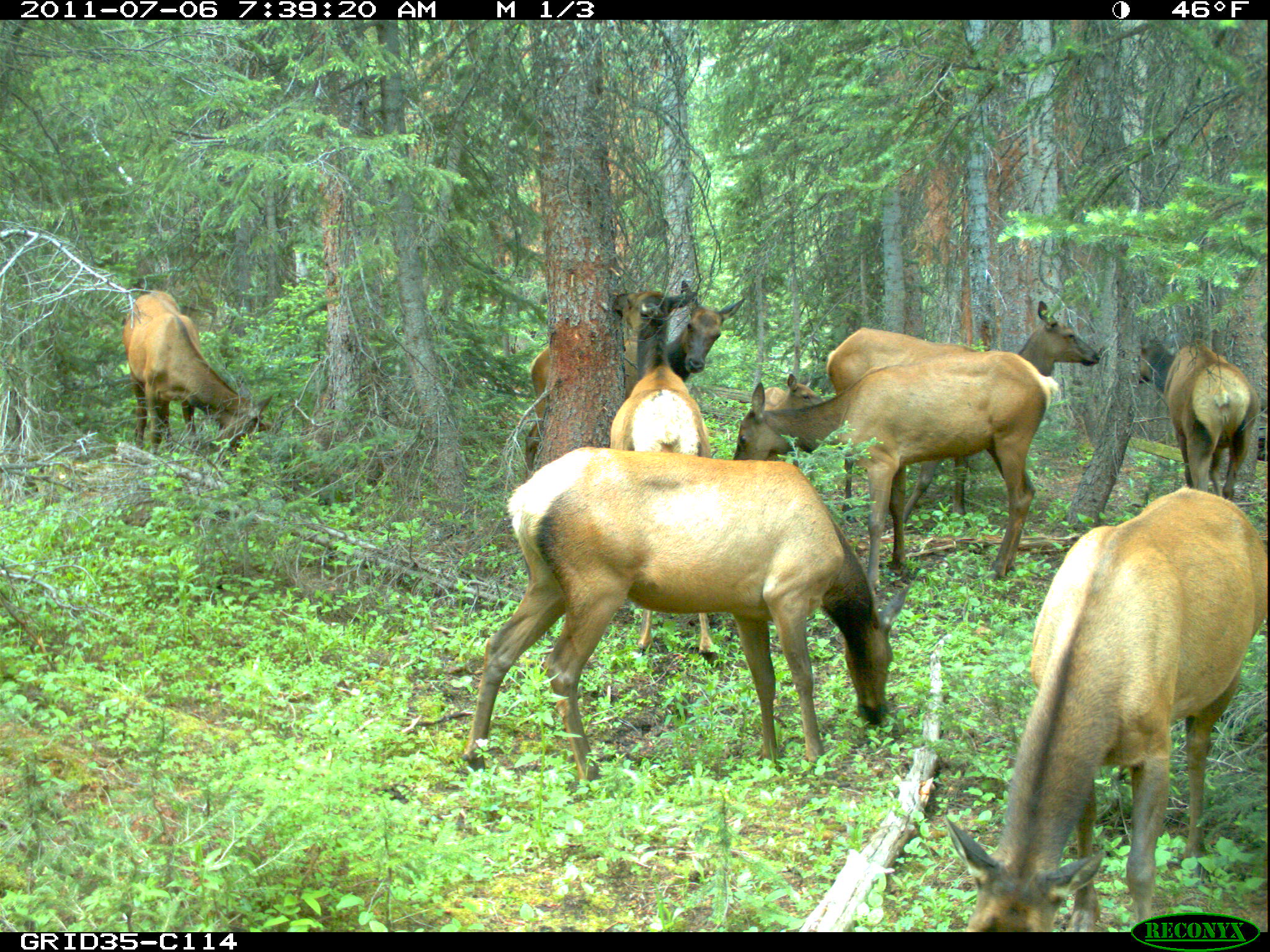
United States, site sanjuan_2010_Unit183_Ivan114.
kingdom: Animalia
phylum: Chordata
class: Mammalia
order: Artiodactyla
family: Cervidae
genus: Cervus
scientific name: Cervus elaphus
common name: red deer